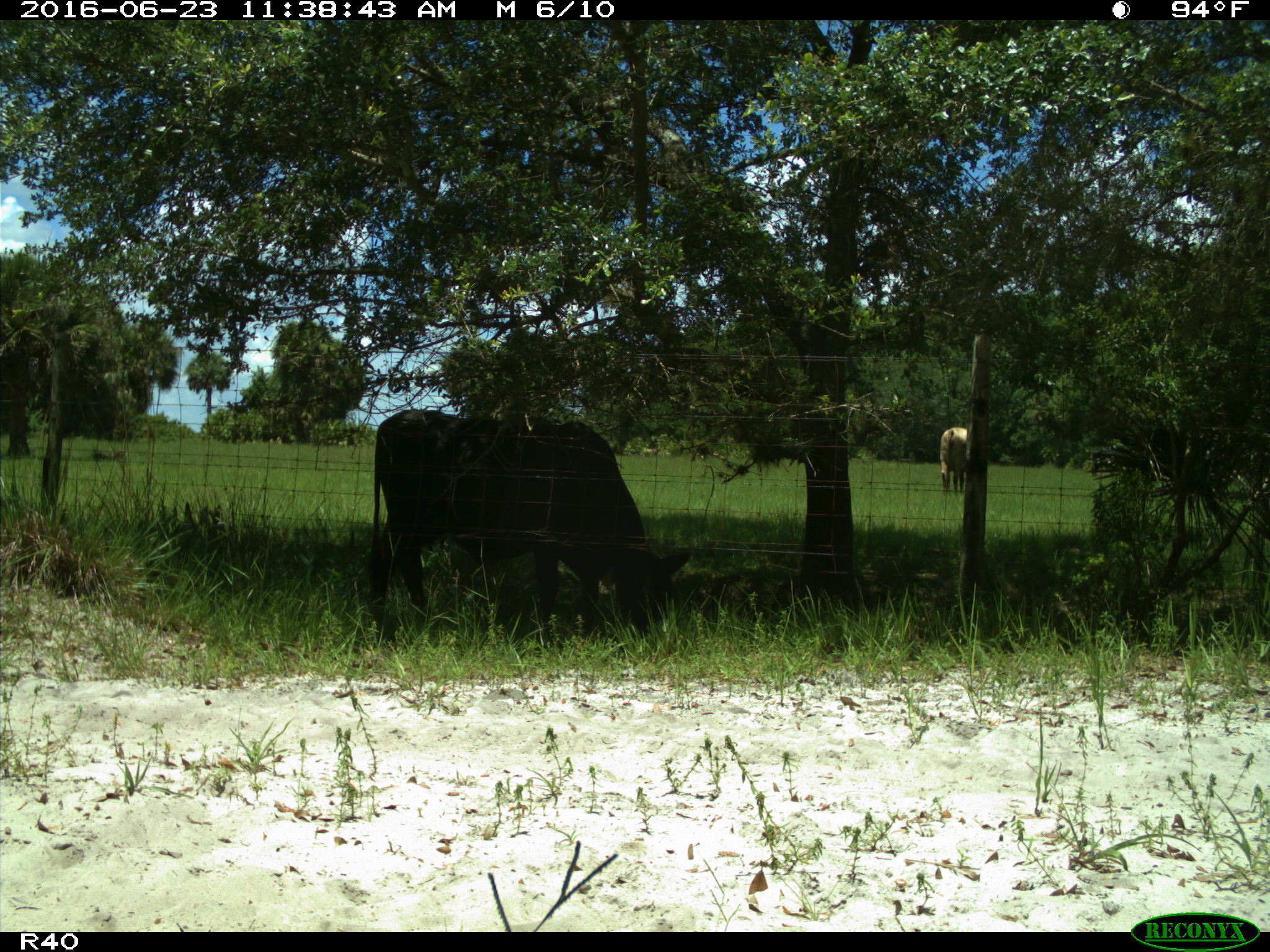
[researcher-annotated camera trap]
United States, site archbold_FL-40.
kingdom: Animalia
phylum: Chordata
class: Mammalia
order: Artiodactyla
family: Bovidae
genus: Bos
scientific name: Bos taurus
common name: domestic cow